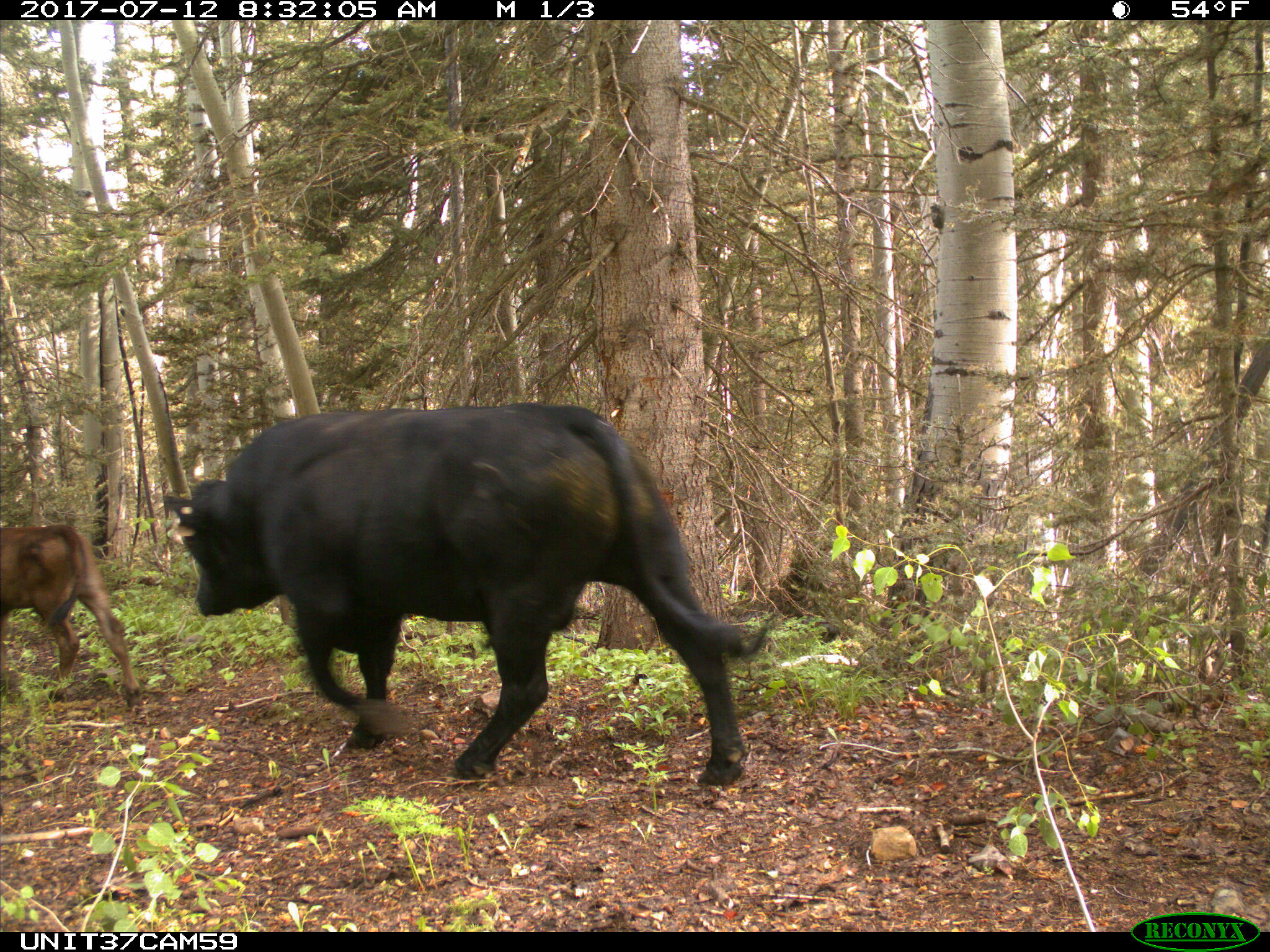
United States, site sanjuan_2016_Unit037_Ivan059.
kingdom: Animalia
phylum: Chordata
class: Mammalia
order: Artiodactyla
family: Bovidae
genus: Bos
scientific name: Bos taurus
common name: domestic cow